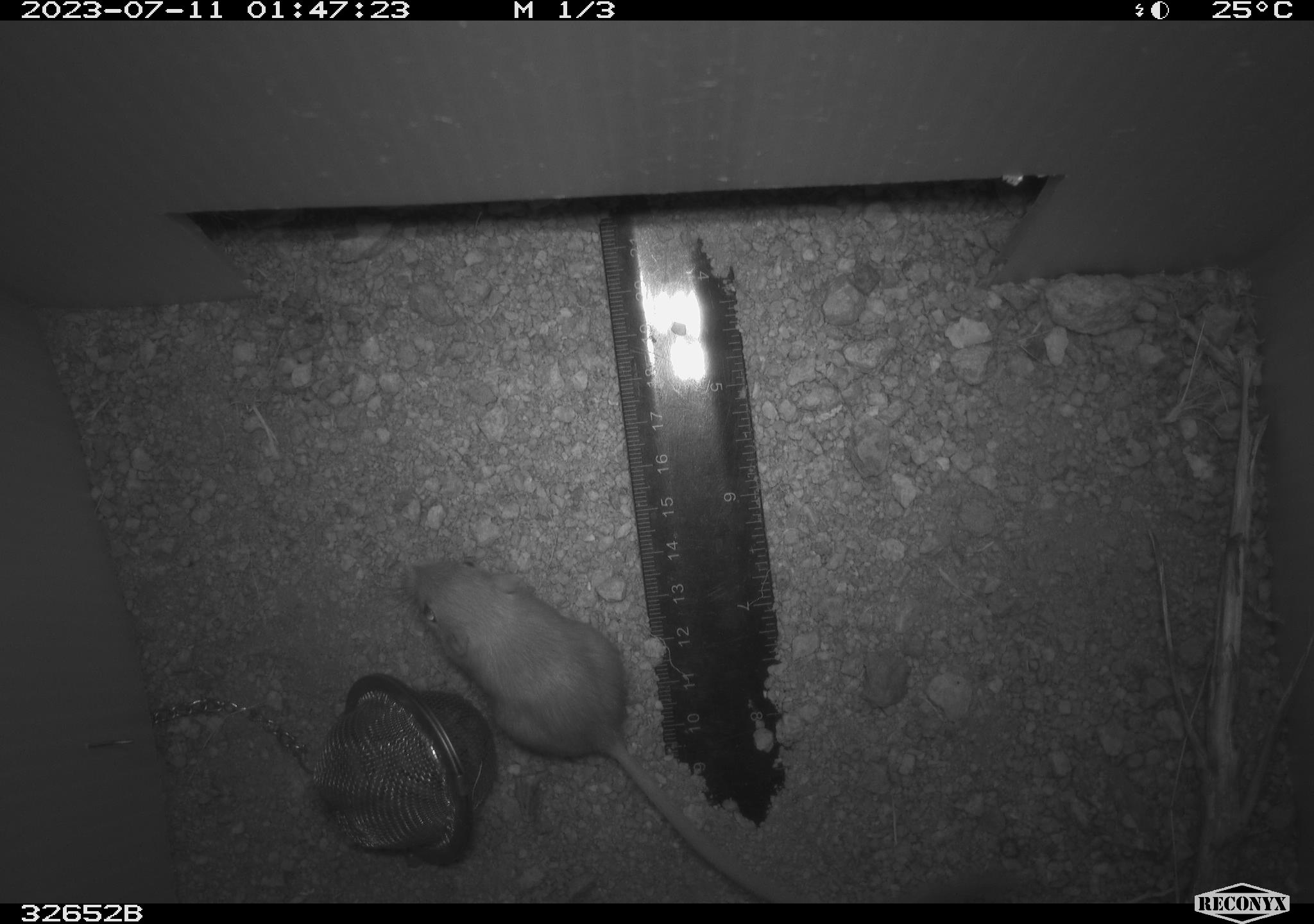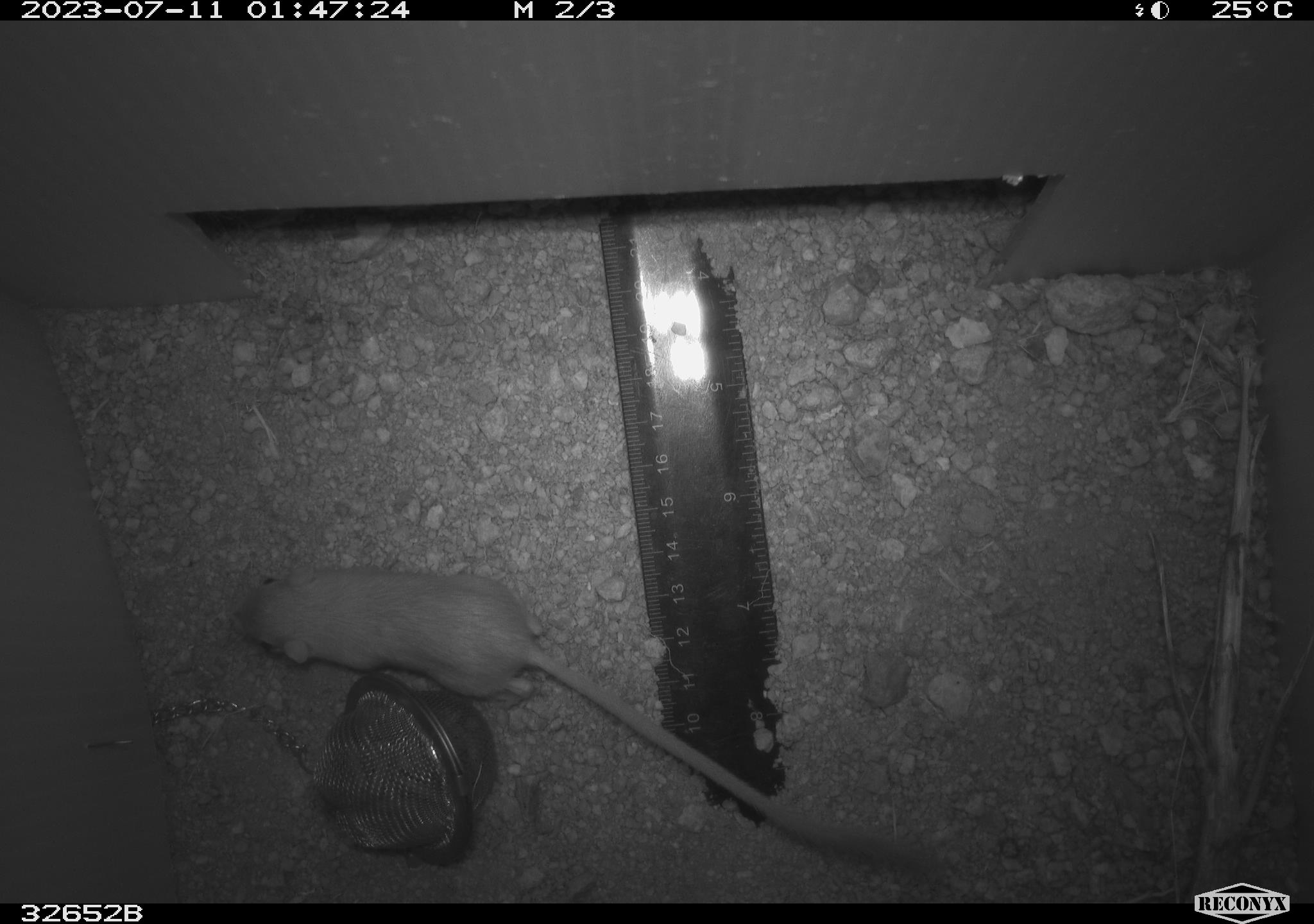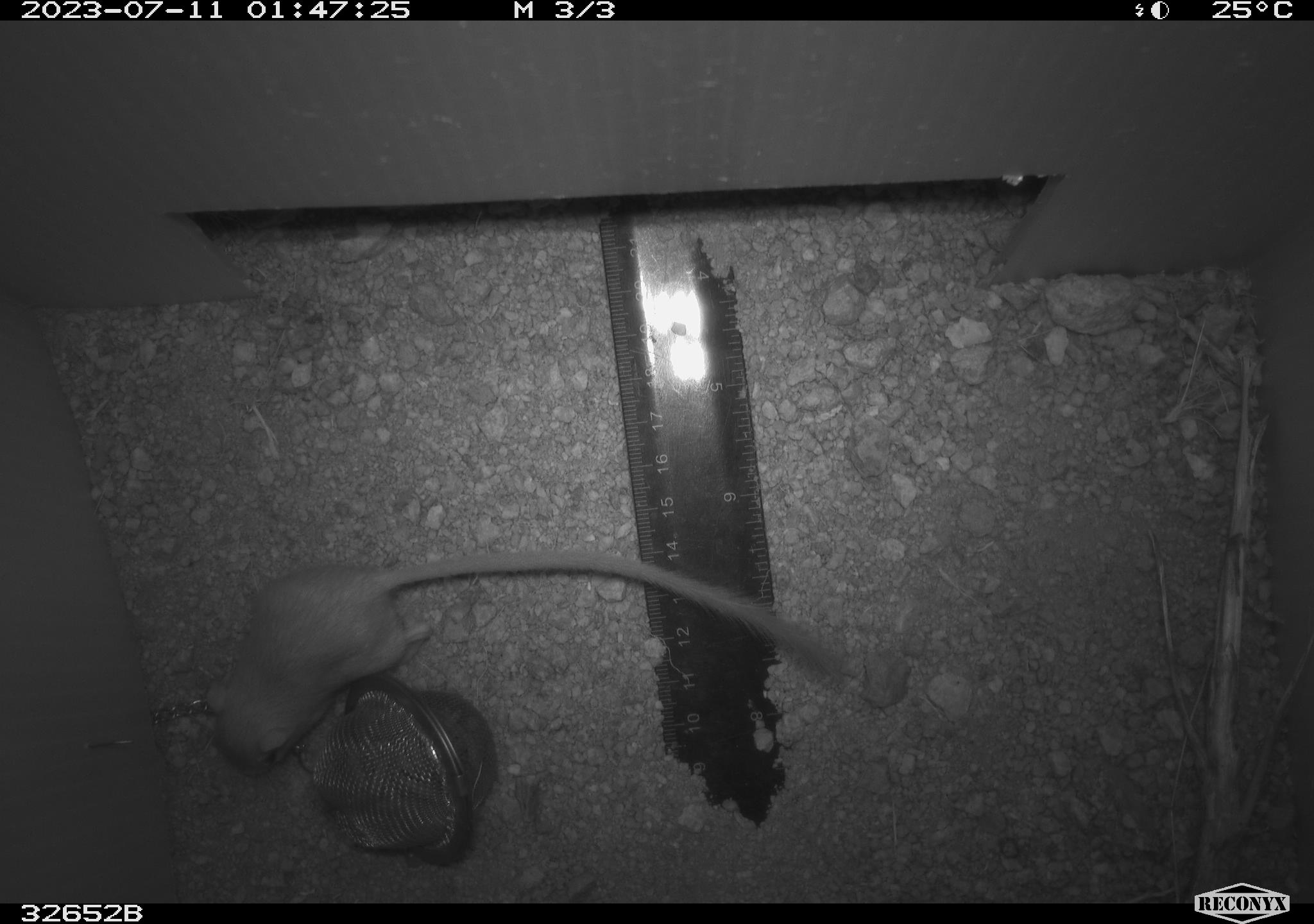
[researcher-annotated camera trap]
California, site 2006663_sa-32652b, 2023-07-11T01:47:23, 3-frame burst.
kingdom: Animalia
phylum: Chordata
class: Mammalia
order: Rodentia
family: Heteromyidae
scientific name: Heteromyidae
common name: kangaroo rats and pocket mice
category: heteromyidae family